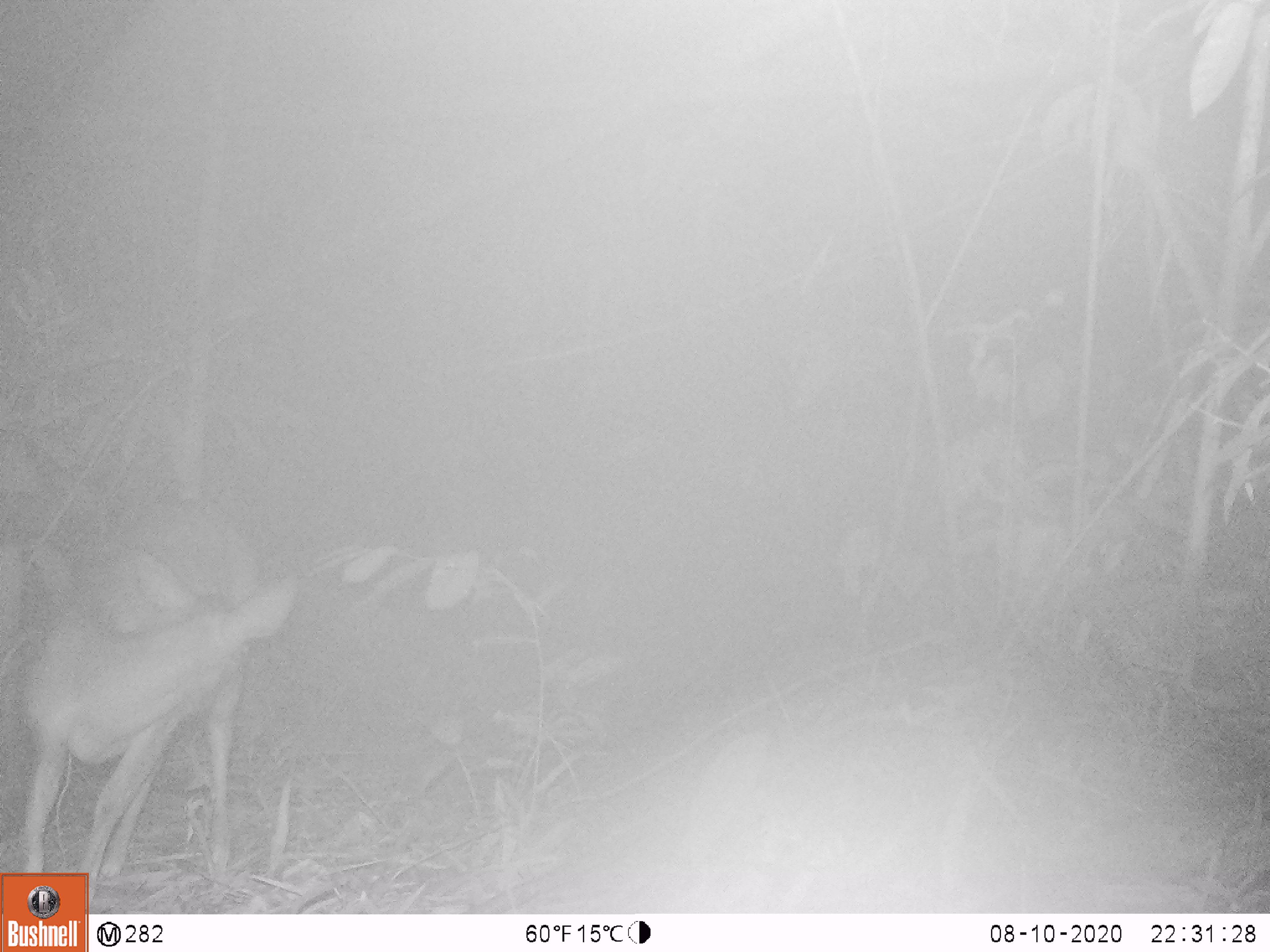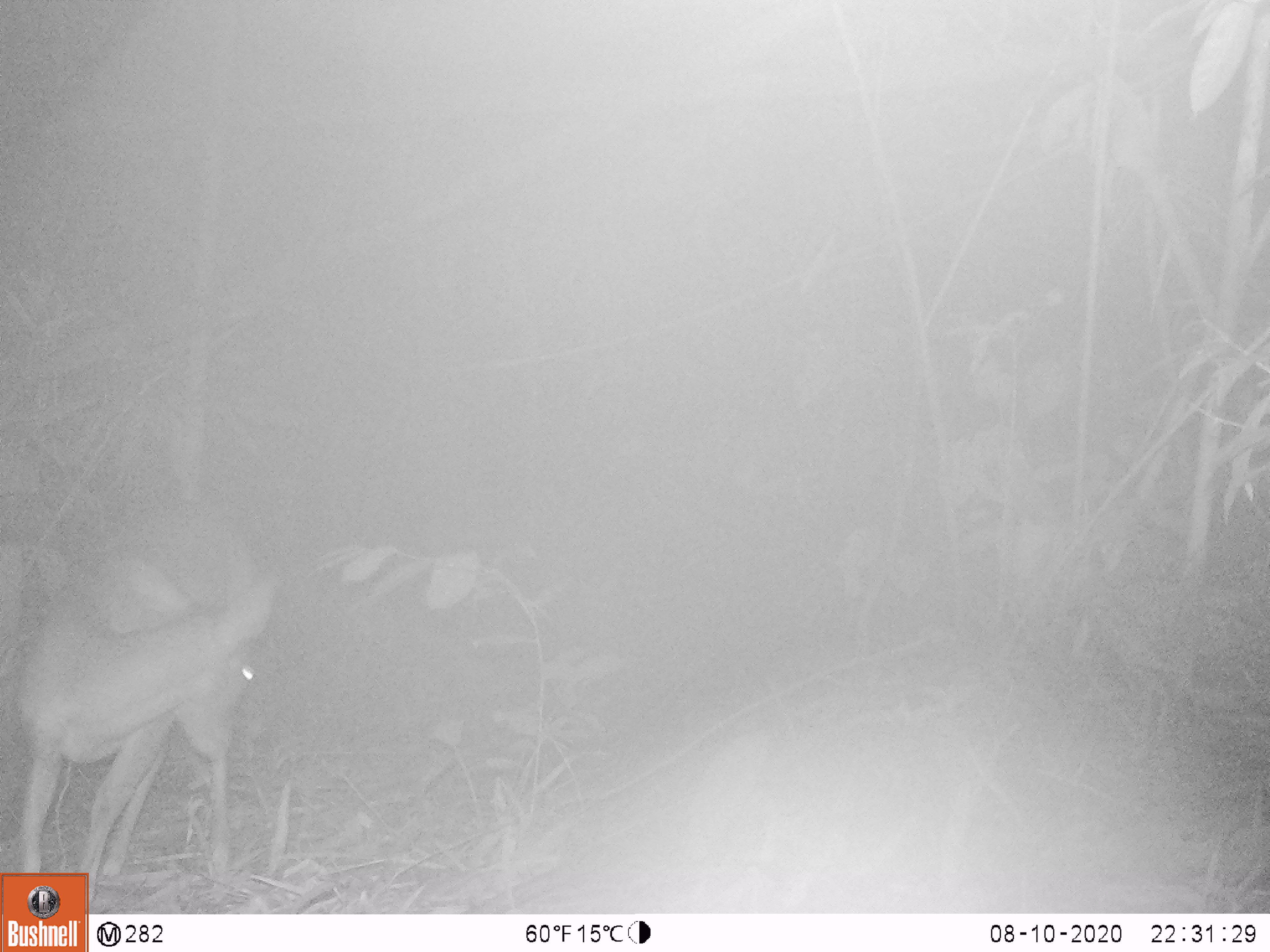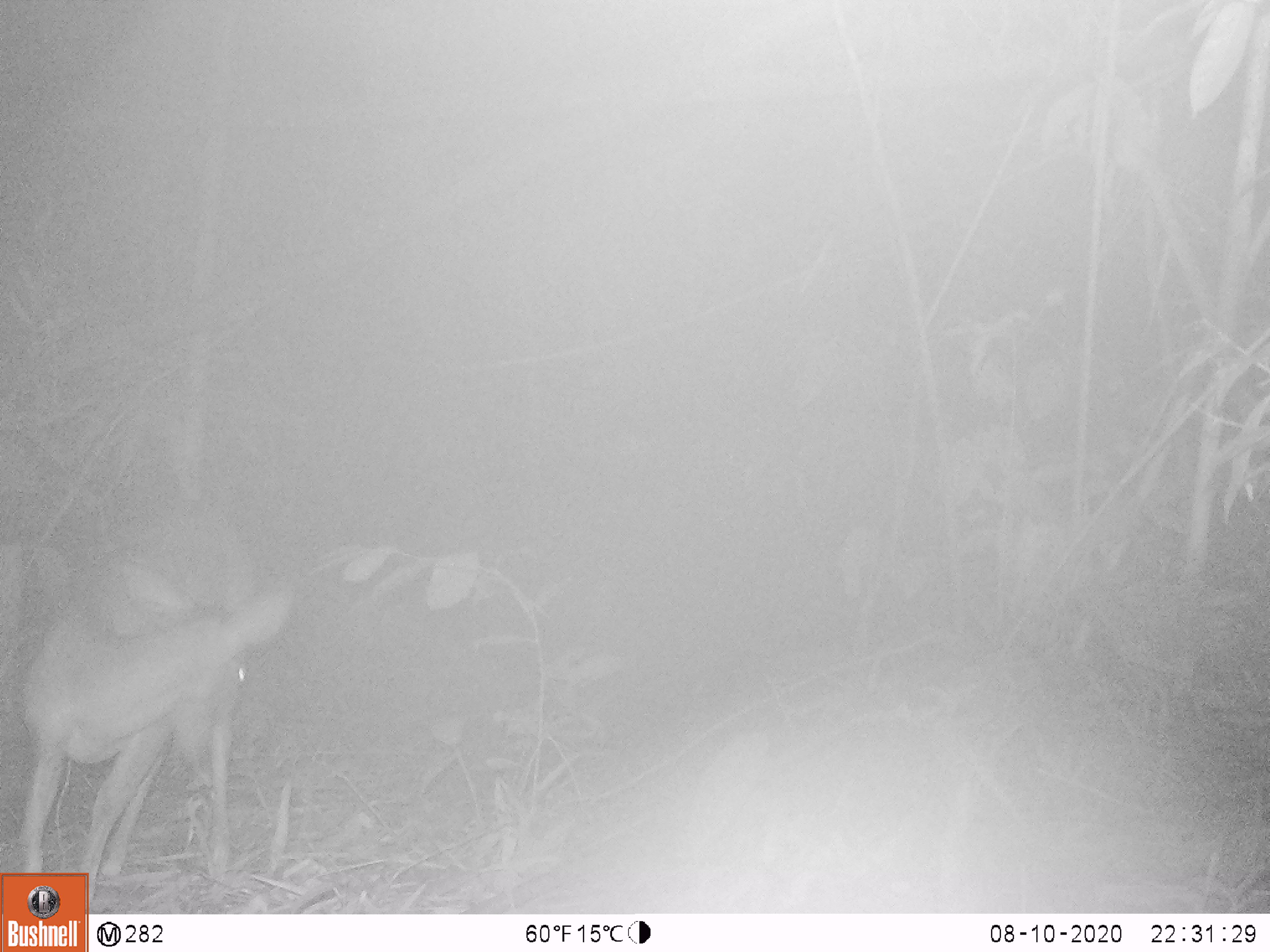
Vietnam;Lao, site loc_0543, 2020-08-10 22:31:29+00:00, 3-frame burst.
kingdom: Animalia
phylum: Chordata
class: Mammalia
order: Artiodactyla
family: Cervidae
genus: Muntiacus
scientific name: Muntiacus vuquangensis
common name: large-antlered muntjac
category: large antlered muntjac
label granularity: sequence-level